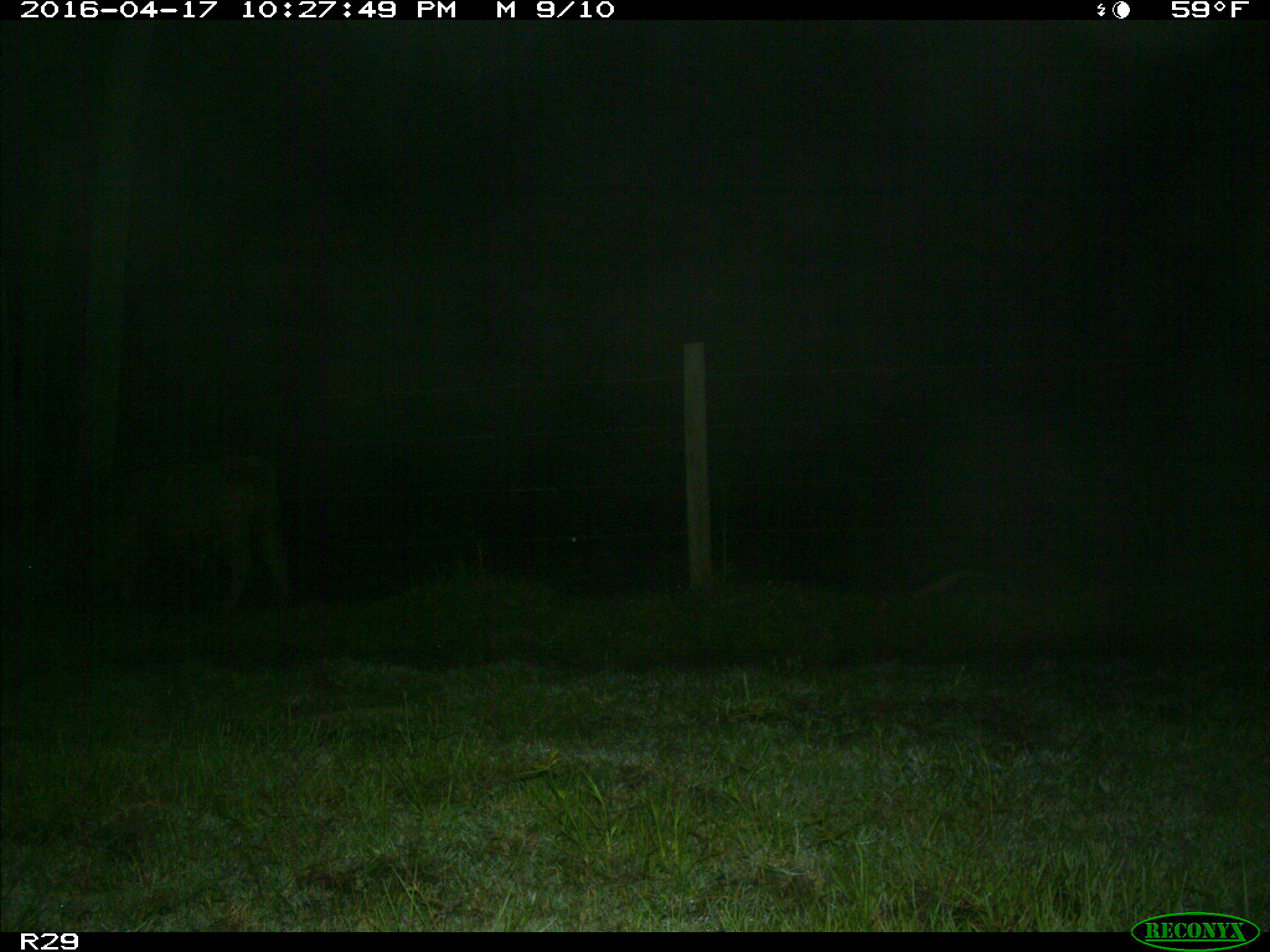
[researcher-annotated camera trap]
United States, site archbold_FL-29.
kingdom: Animalia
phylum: Chordata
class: Mammalia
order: Artiodactyla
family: Bovidae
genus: Bos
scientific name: Bos taurus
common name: domestic cow